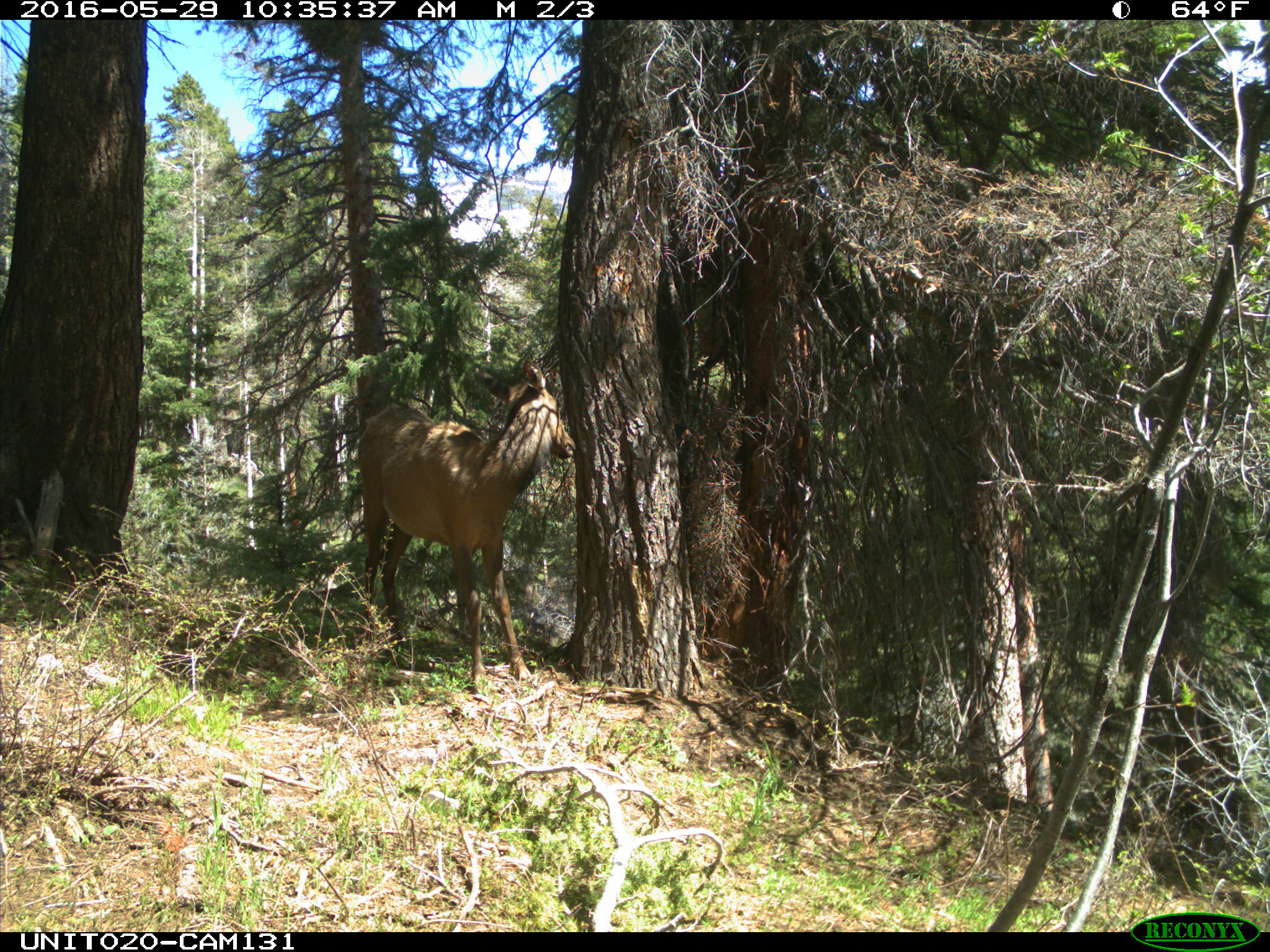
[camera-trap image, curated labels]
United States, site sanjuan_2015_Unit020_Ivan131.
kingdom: Animalia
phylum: Chordata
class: Mammalia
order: Artiodactyla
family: Cervidae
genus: Cervus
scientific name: Cervus elaphus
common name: red deer